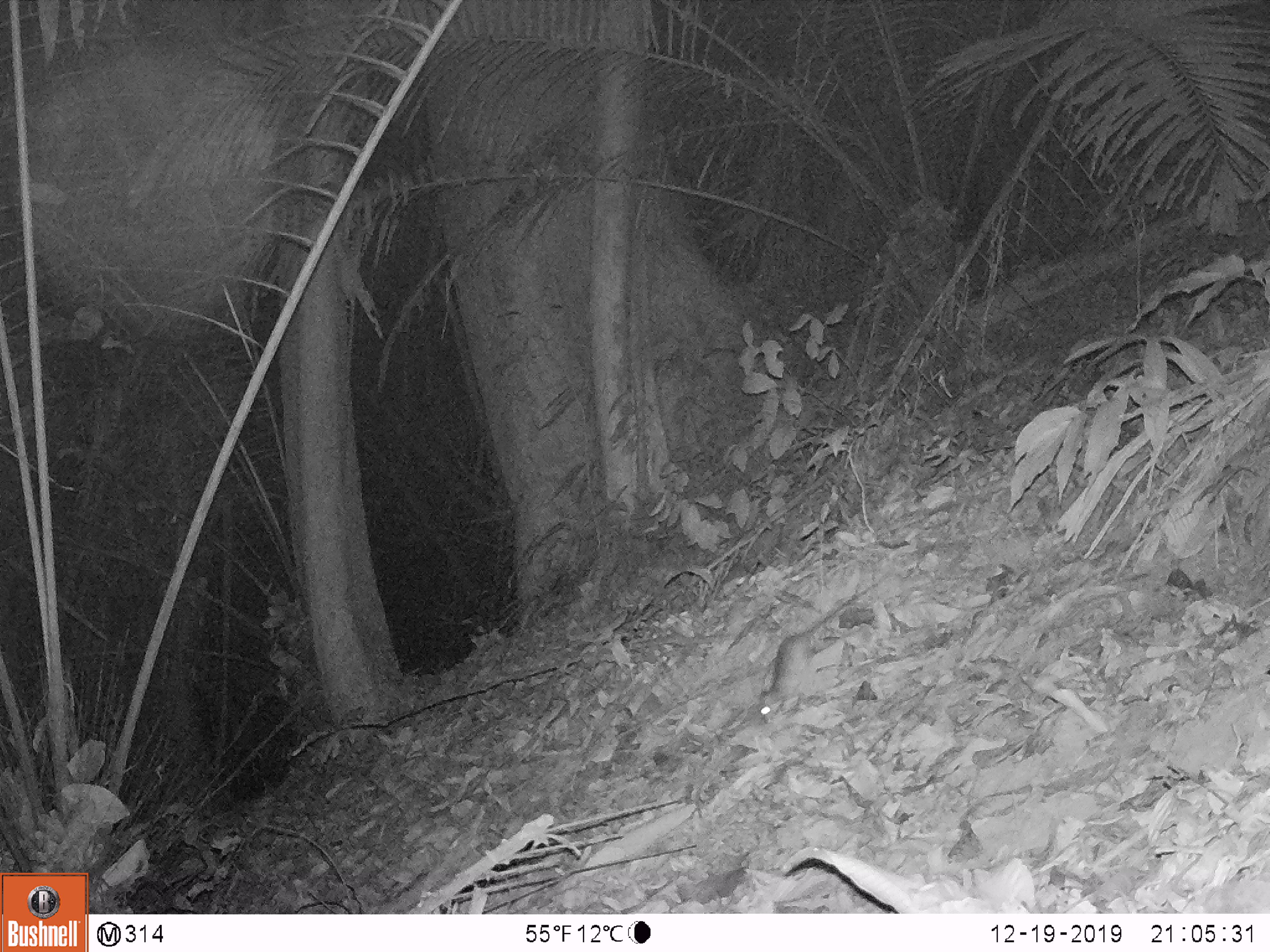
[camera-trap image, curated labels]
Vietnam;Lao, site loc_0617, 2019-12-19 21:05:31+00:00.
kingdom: Animalia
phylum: Chordata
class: Mammalia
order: Rodentia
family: Muridae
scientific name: Muridae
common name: old-world mice and rats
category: unidentified murid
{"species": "unidentified murid (old-world mice and rats) (Muridae)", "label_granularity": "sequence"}